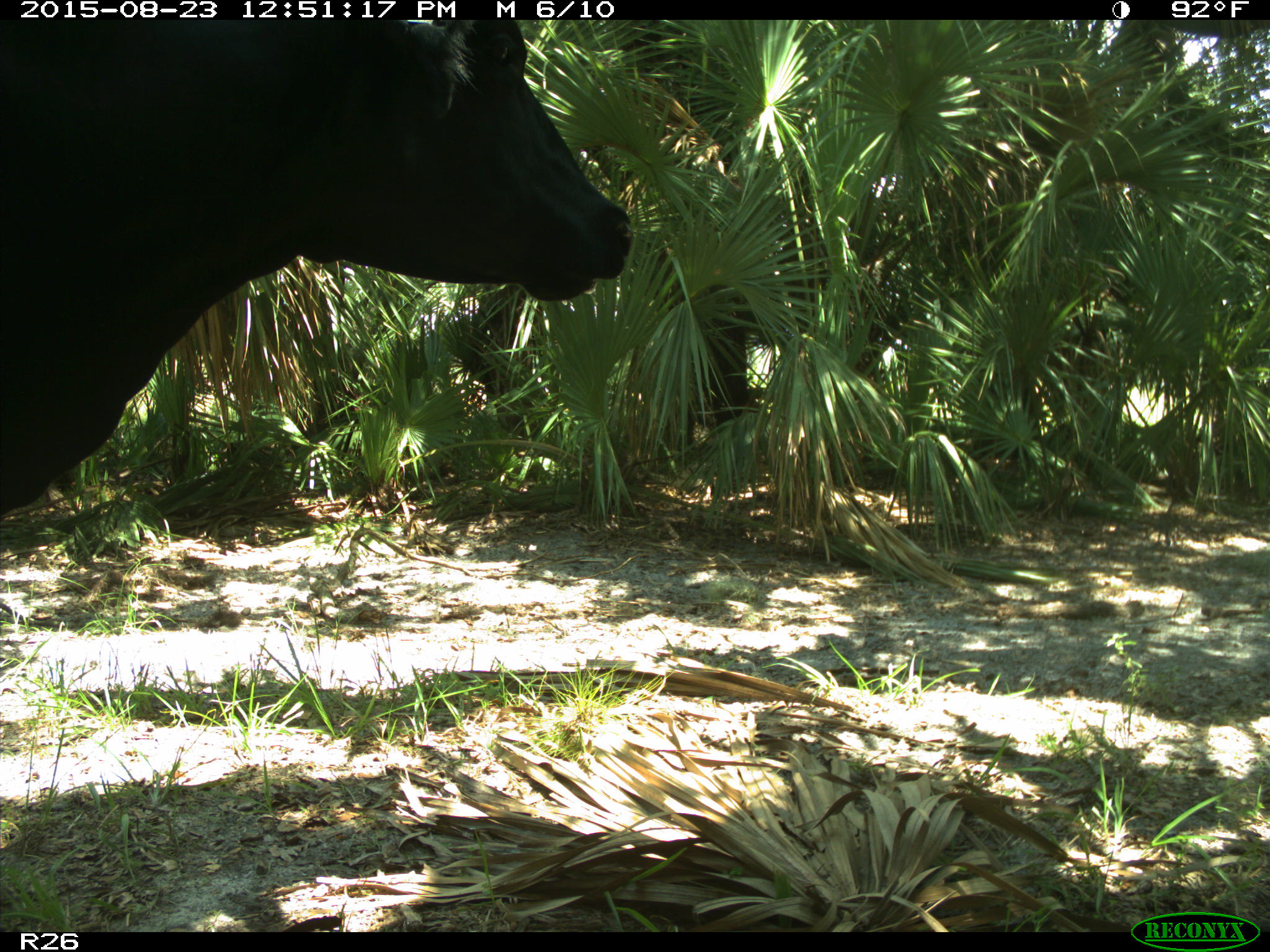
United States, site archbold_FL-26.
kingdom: Animalia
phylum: Chordata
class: Mammalia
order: Artiodactyla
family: Bovidae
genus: Bos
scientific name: Bos taurus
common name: domestic cow